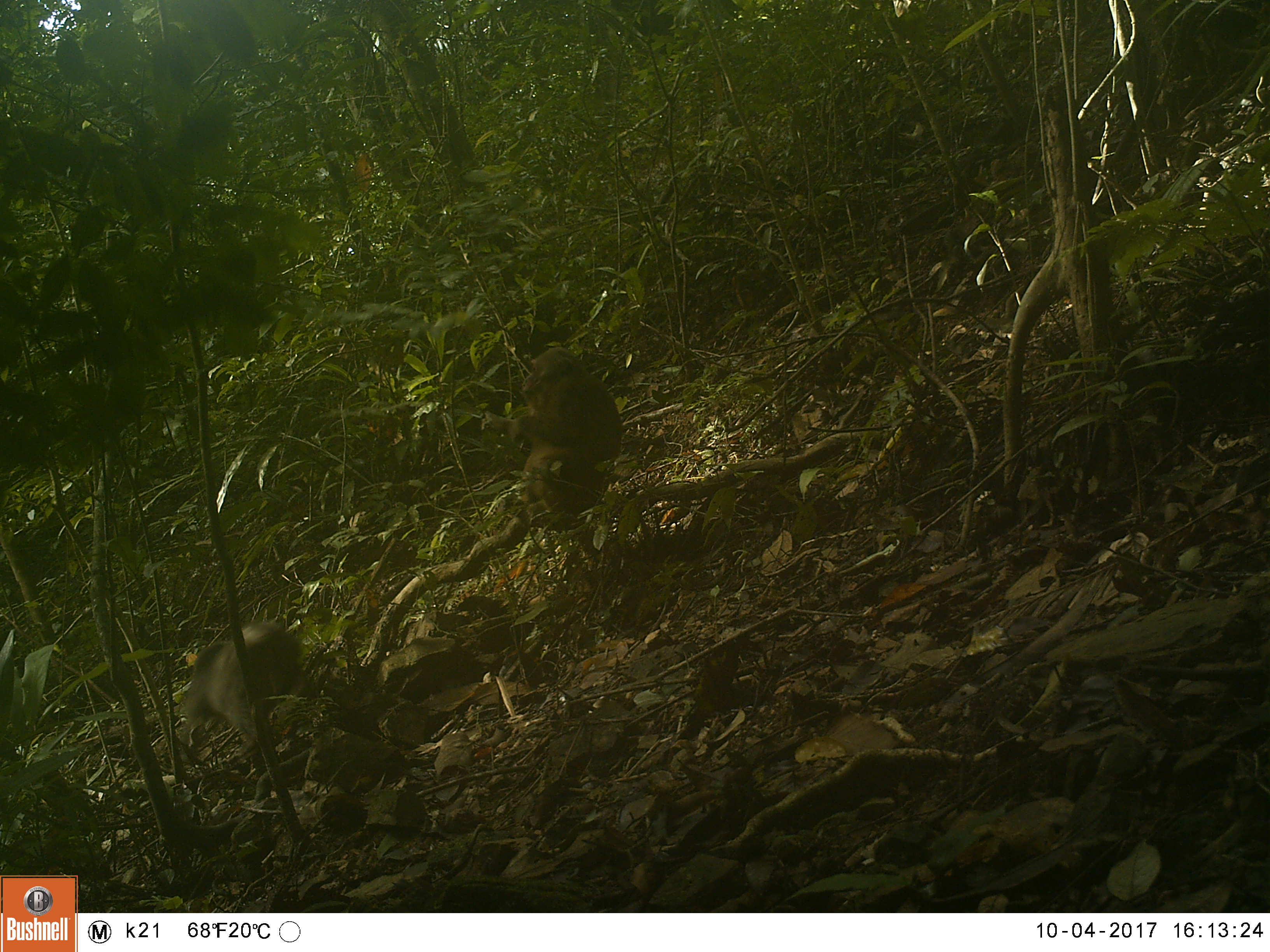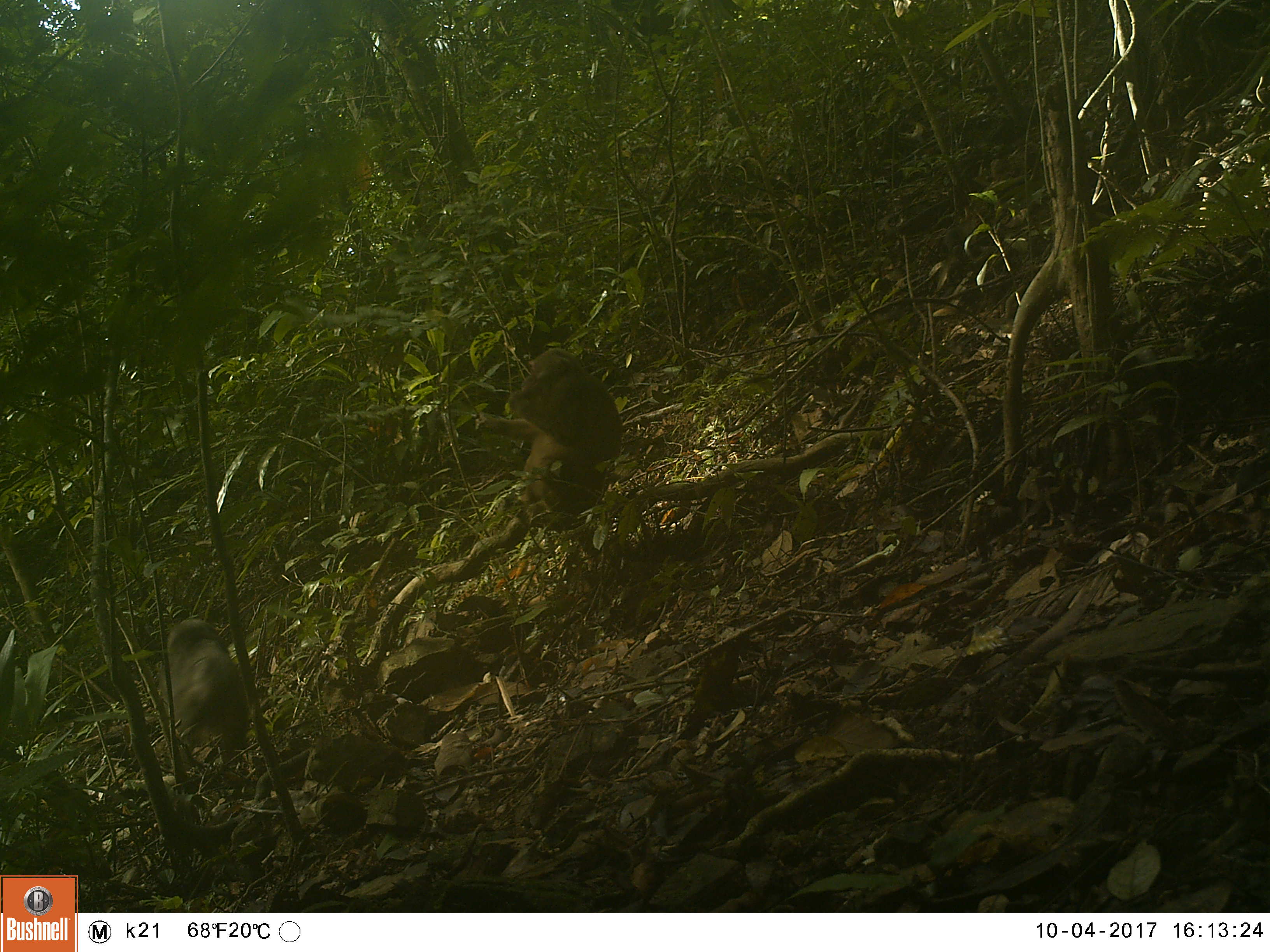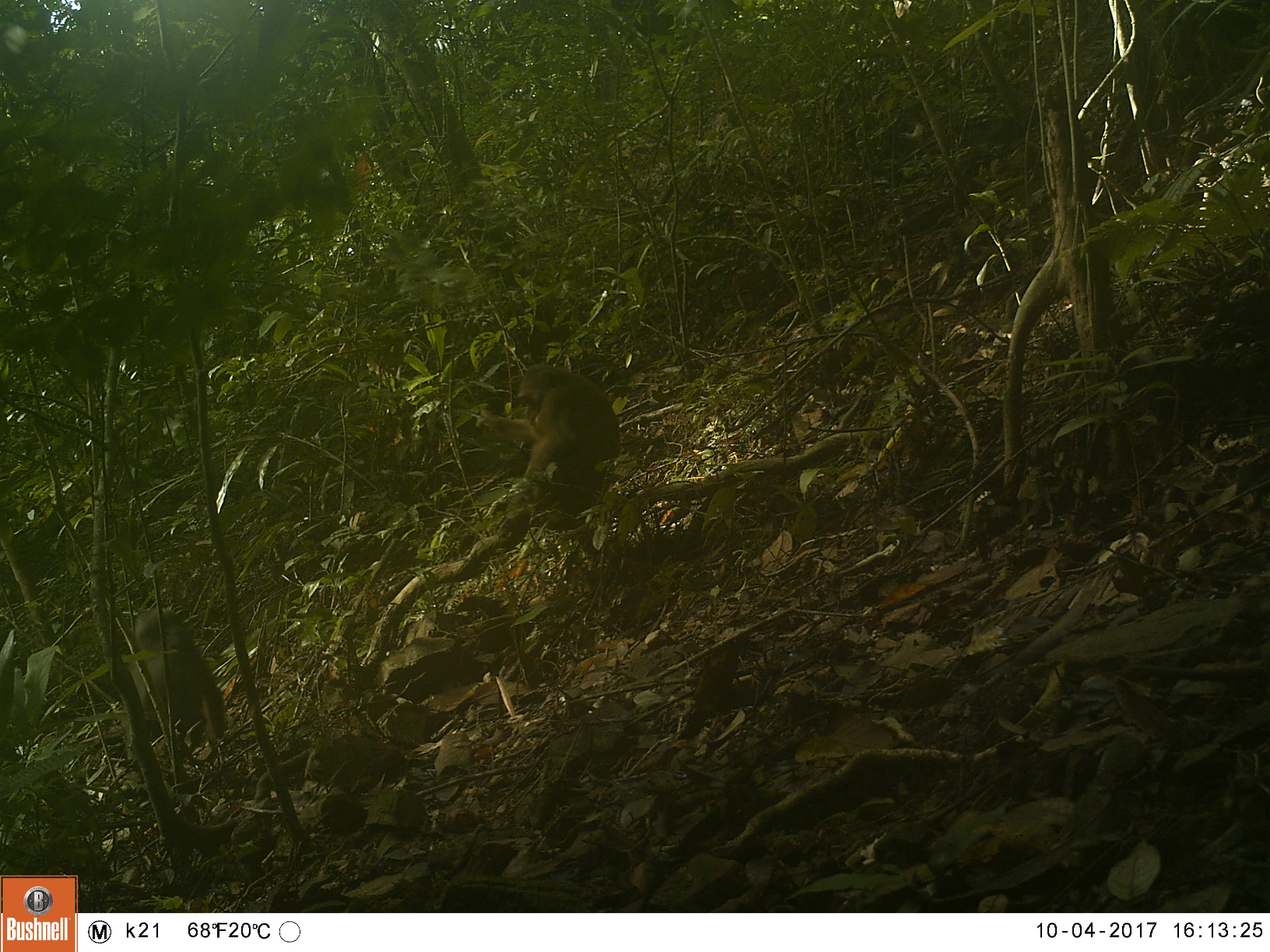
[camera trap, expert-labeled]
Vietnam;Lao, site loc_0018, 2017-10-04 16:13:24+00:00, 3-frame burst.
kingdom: Animalia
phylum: Chordata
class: Mammalia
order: Primates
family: Cercopithecidae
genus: Macaca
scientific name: Macaca arctoides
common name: stump-tailed macaque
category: stump tailed macaque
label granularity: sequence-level